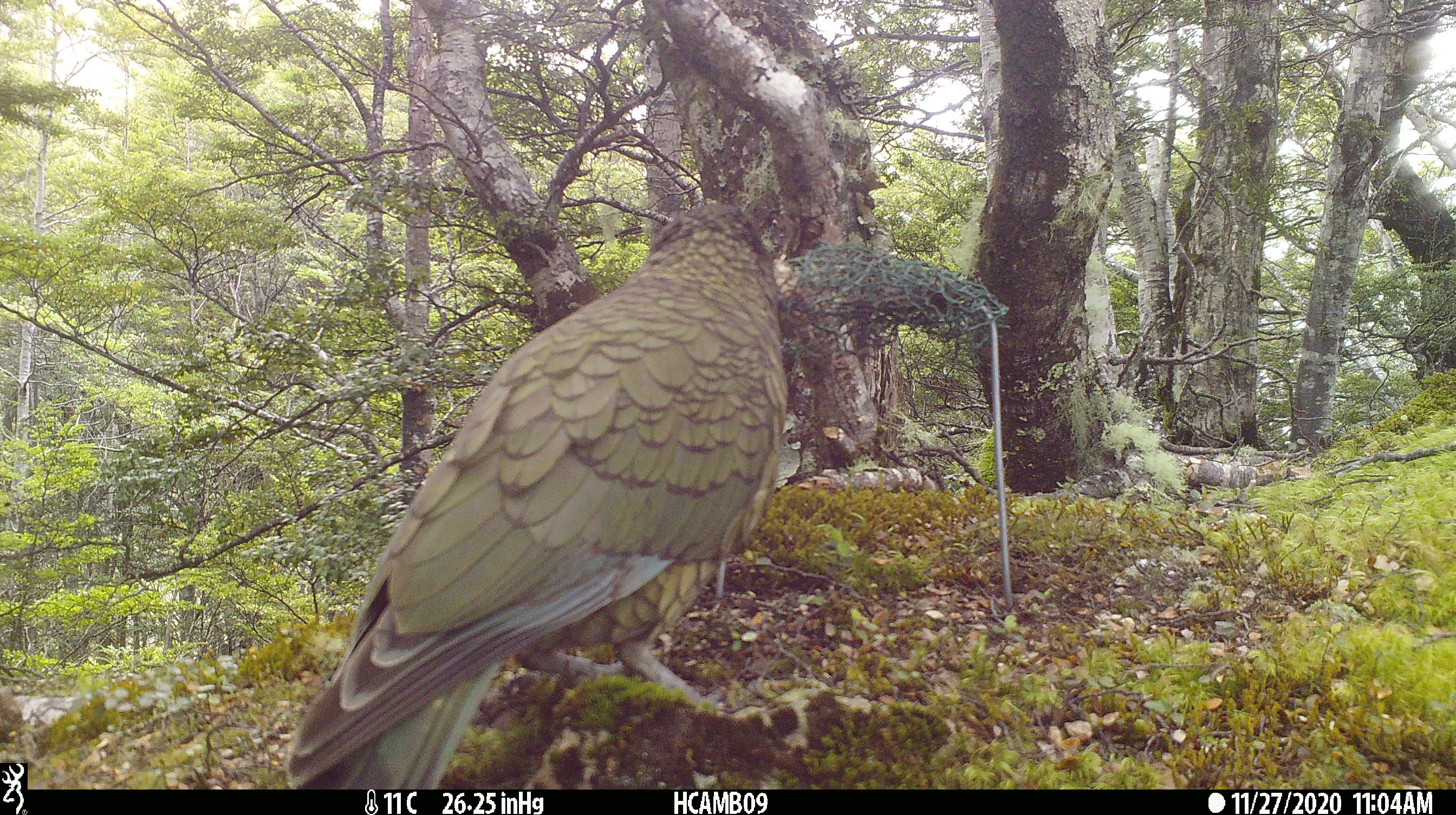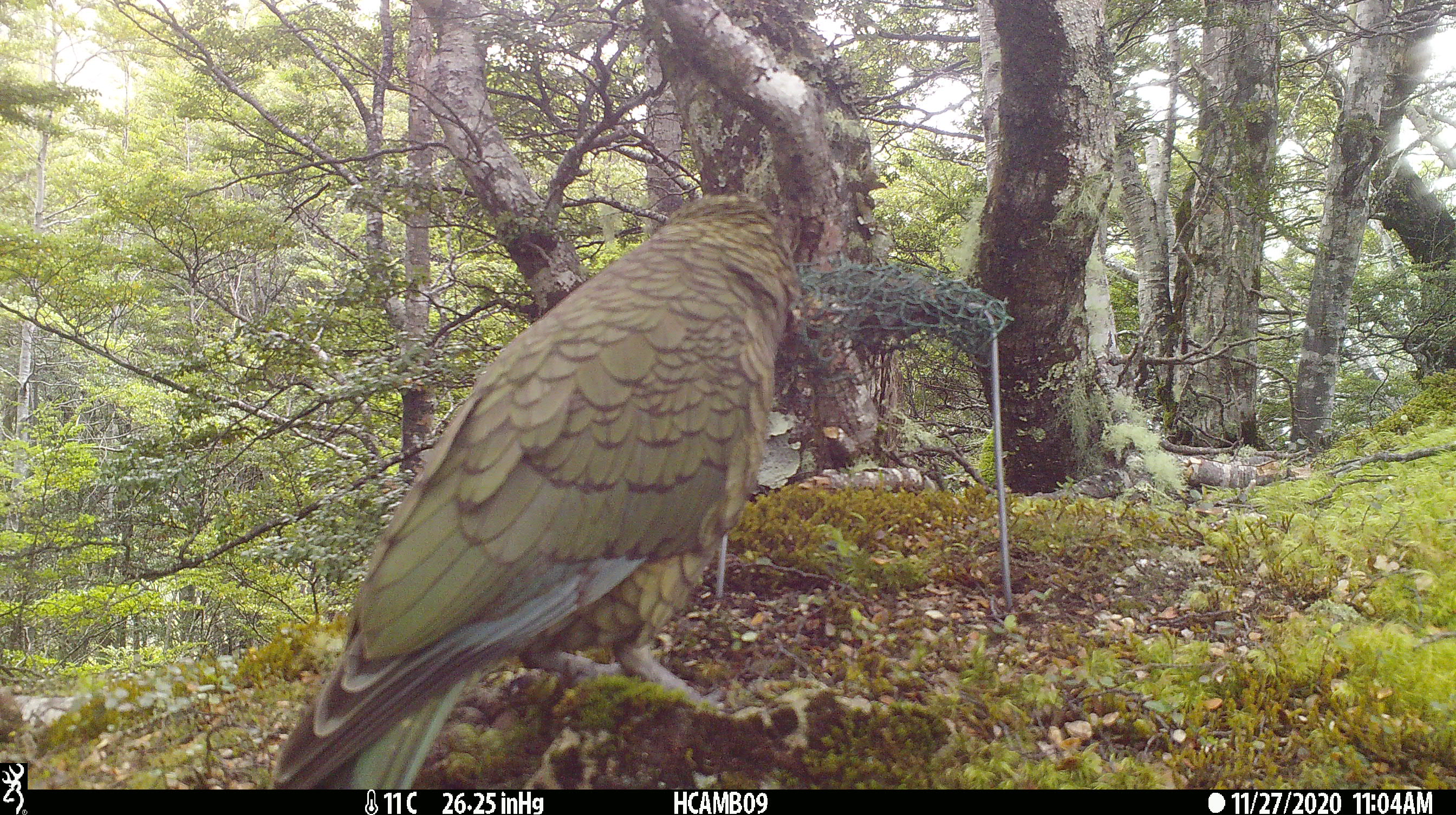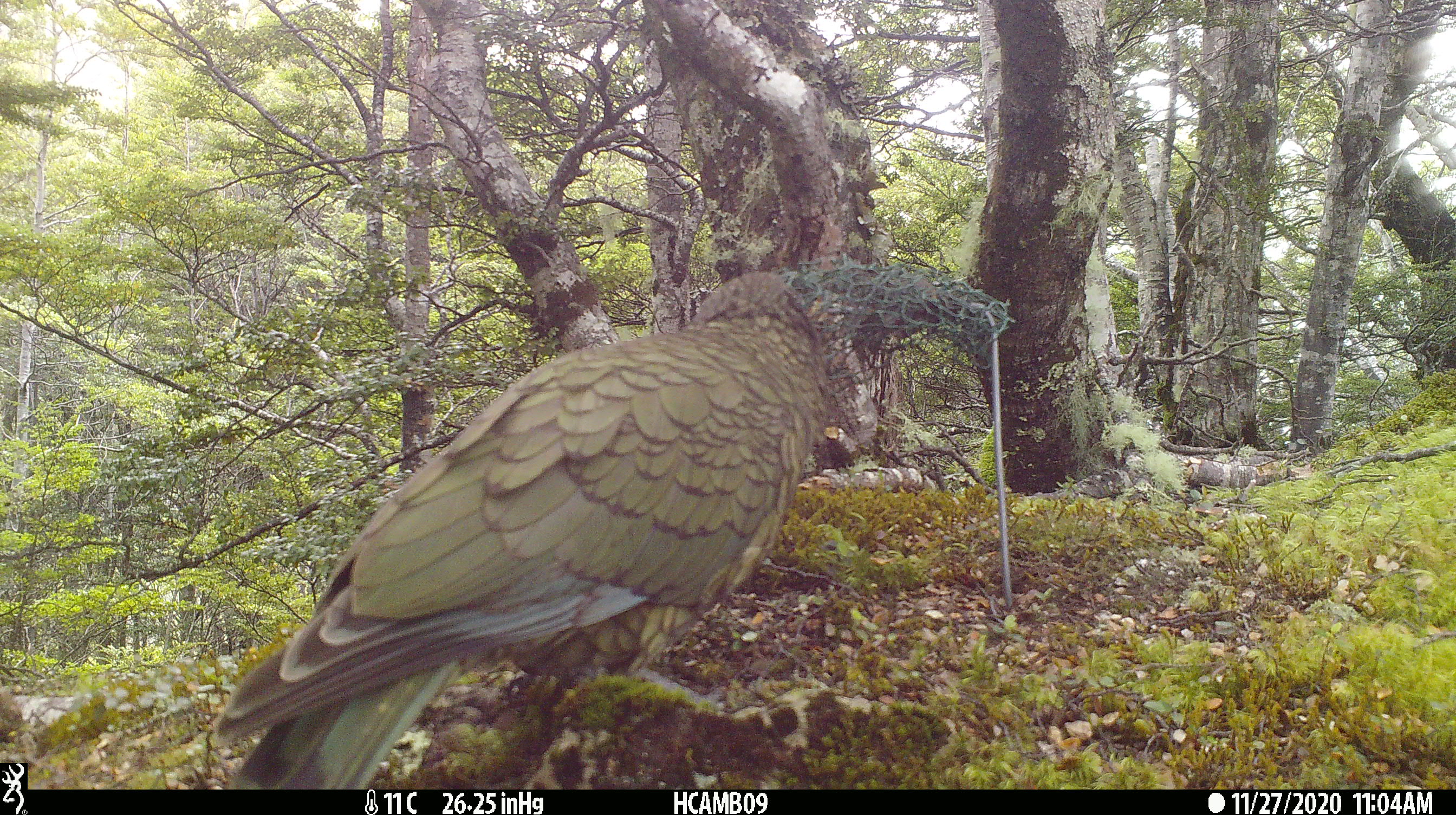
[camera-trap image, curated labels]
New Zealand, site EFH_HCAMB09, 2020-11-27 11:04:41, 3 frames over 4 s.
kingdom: Animalia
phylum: Chordata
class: Aves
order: Psittaciformes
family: Strigopidae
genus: Nestor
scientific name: Nestor notabilis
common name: kea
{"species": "kea (Nestor notabilis)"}